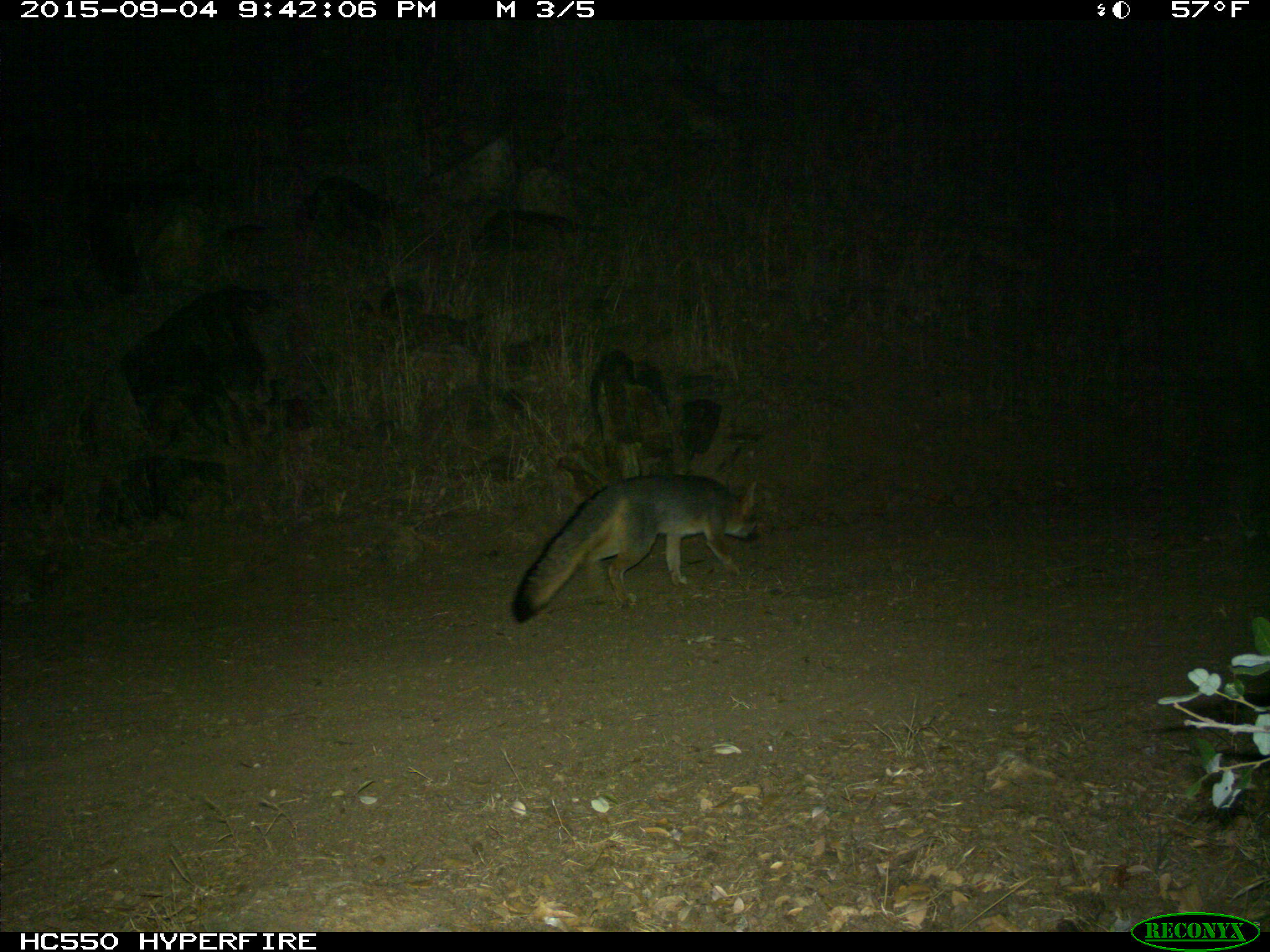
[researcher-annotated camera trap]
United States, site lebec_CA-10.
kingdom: Animalia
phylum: Chordata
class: Mammalia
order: Carnivora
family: Canidae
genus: Urocyon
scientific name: Urocyon cinereoargenteus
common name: gray fox